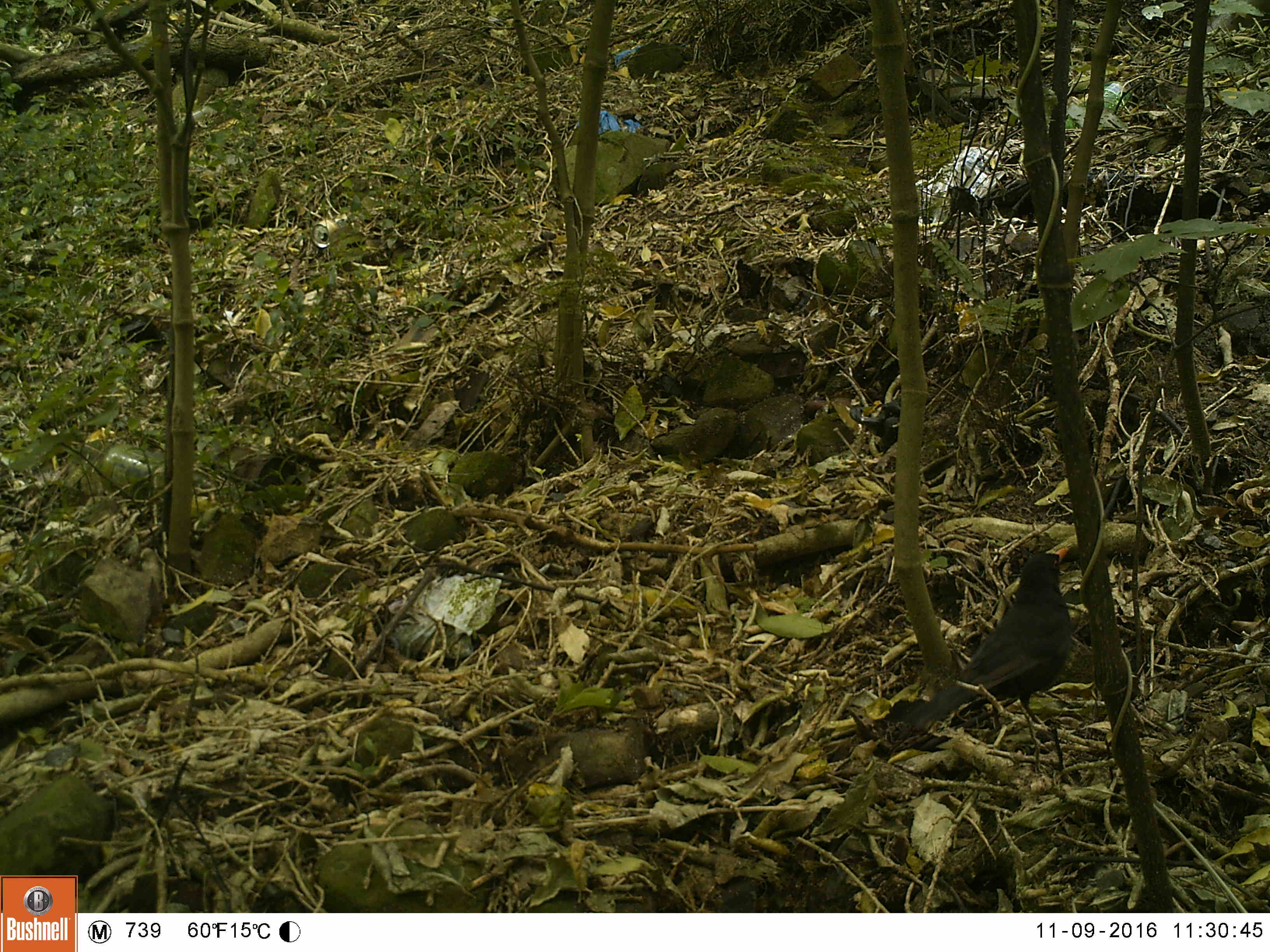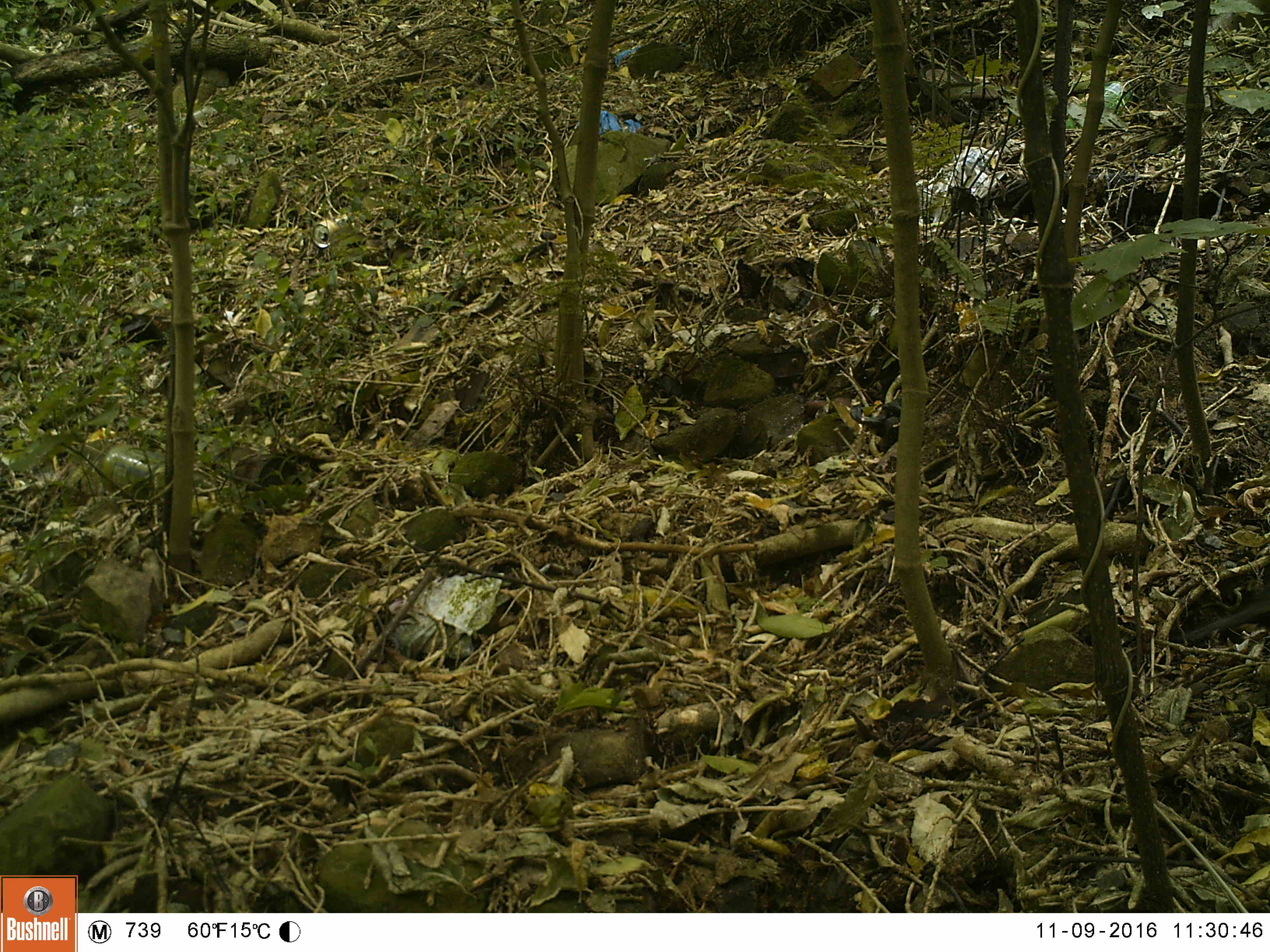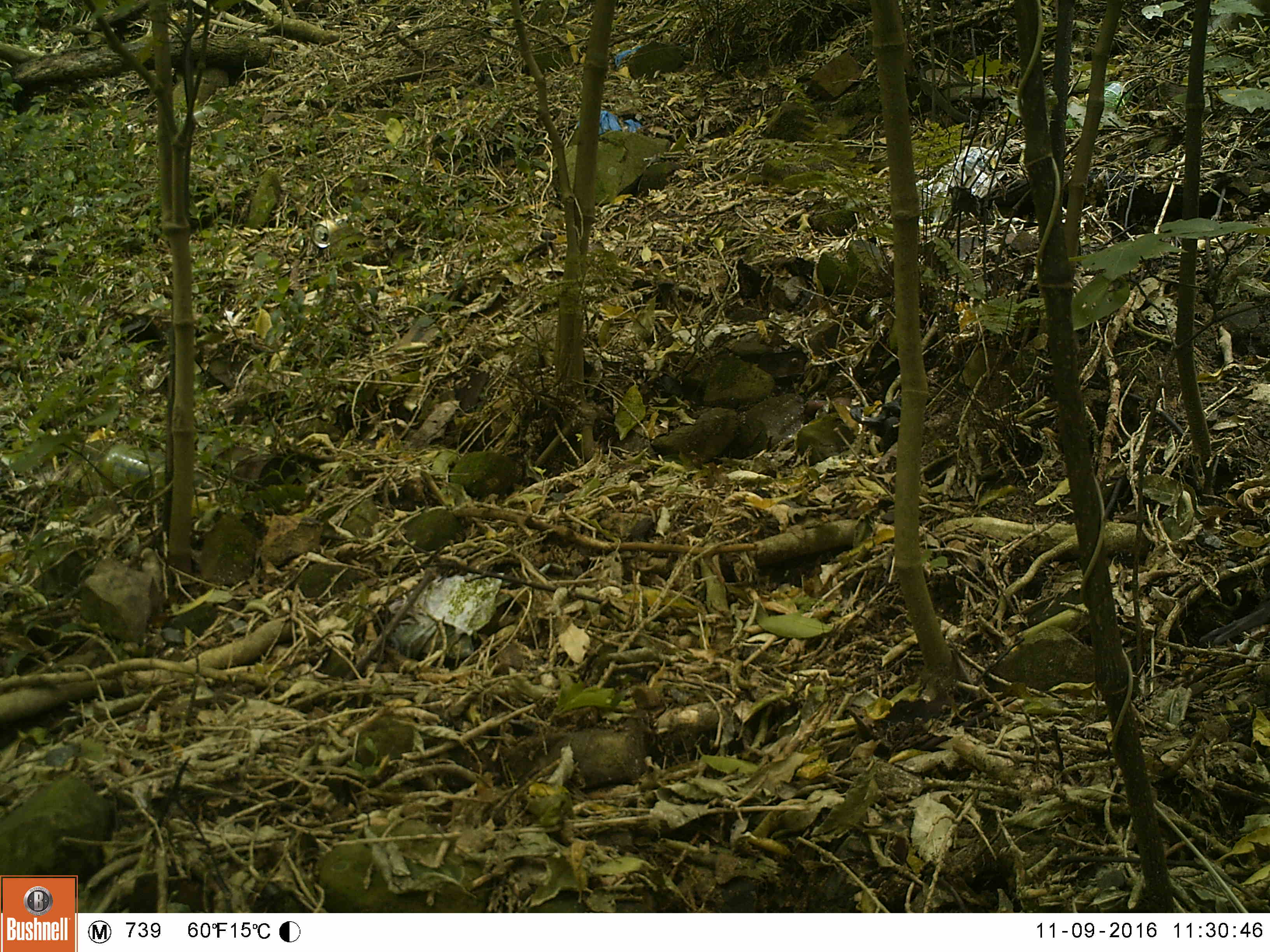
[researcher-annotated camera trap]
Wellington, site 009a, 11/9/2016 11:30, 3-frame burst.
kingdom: Animalia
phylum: Chordata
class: Aves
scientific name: Aves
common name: bird